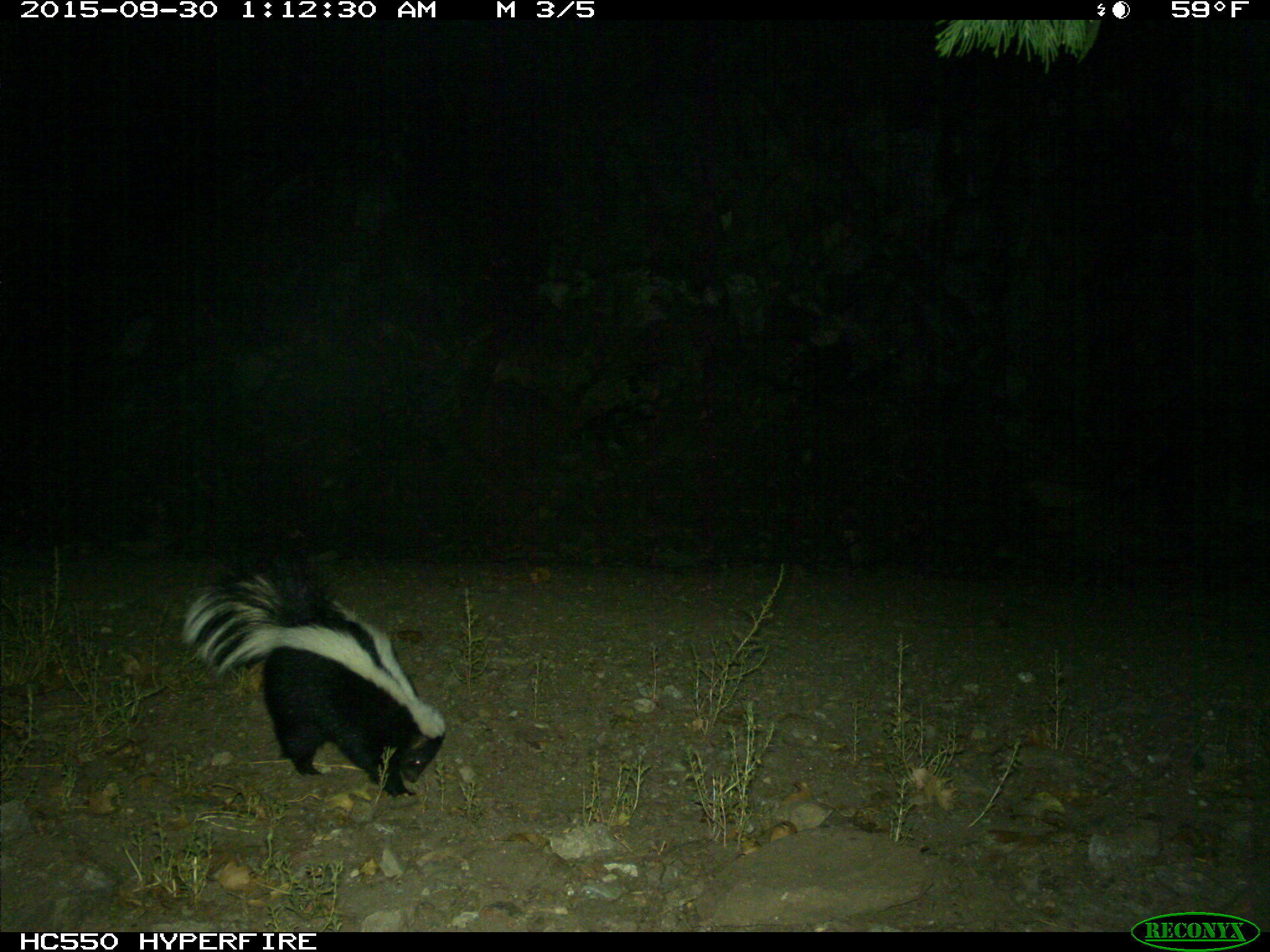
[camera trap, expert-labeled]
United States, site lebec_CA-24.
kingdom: Animalia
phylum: Chordata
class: Mammalia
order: Carnivora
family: Mephitidae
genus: Mephitis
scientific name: Mephitis mephitis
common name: striped skunk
Mephitis mephitis (striped skunk).